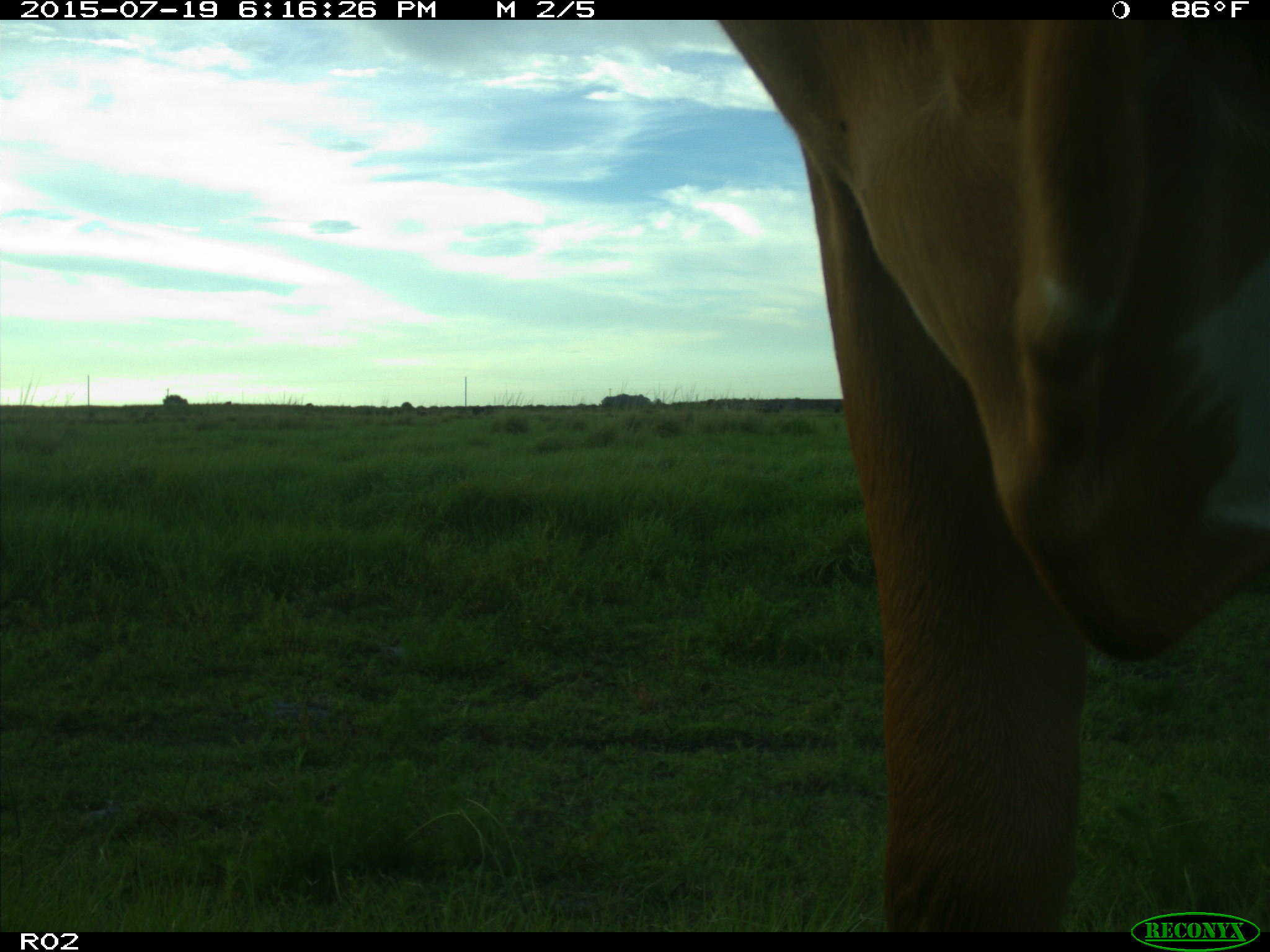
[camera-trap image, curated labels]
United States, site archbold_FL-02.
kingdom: Animalia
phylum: Chordata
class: Mammalia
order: Artiodactyla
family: Bovidae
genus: Bos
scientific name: Bos taurus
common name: domestic cow